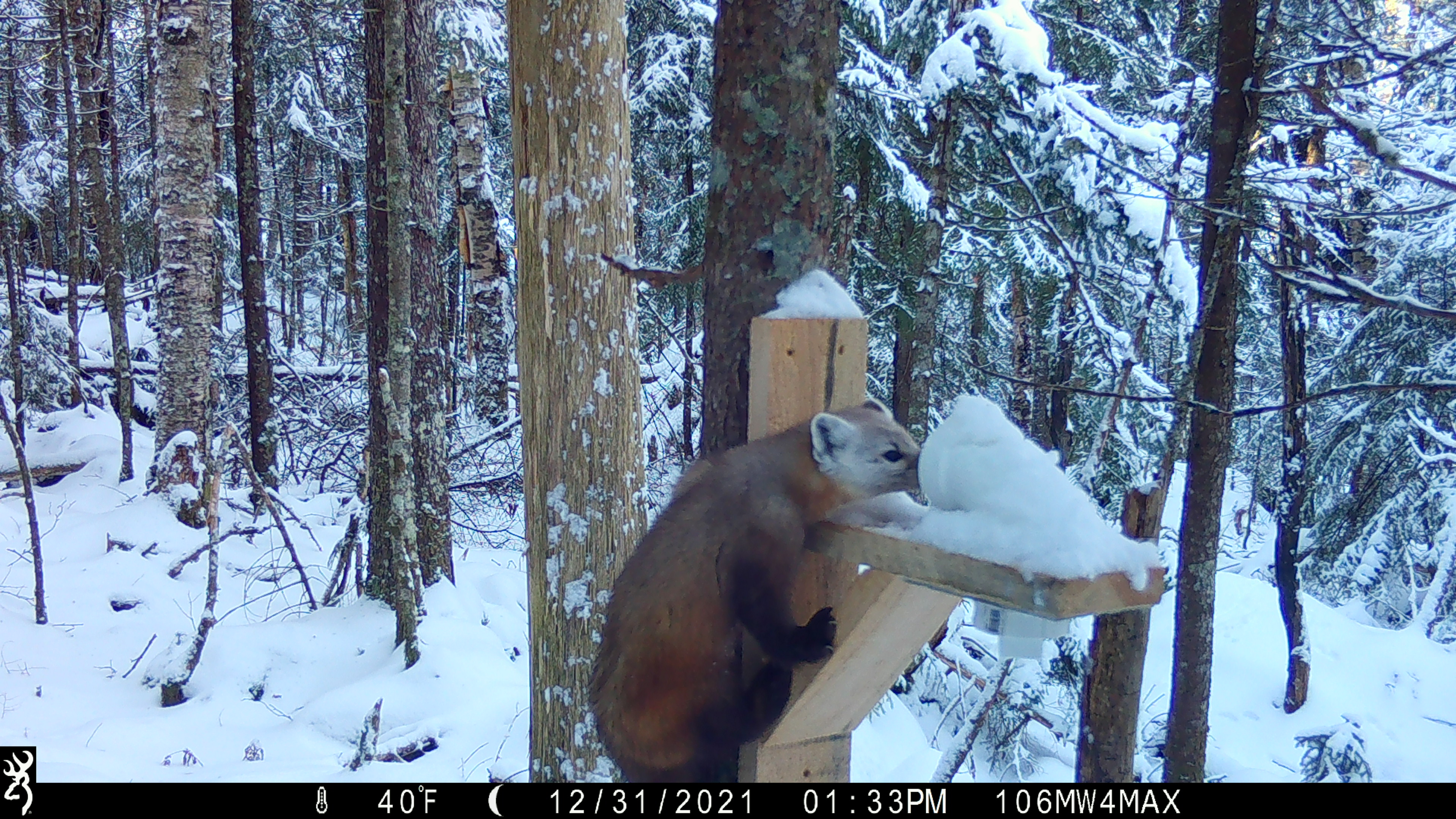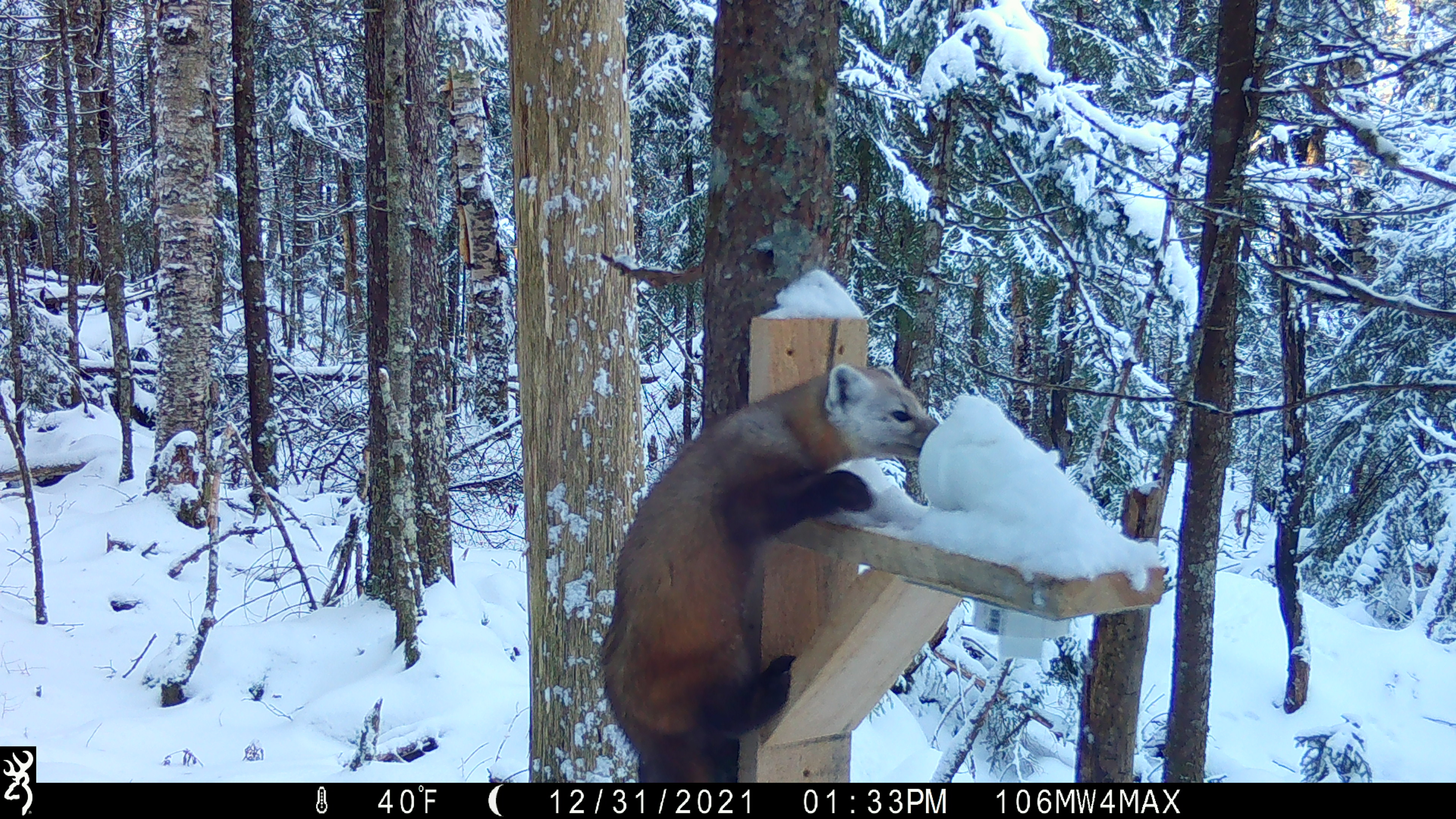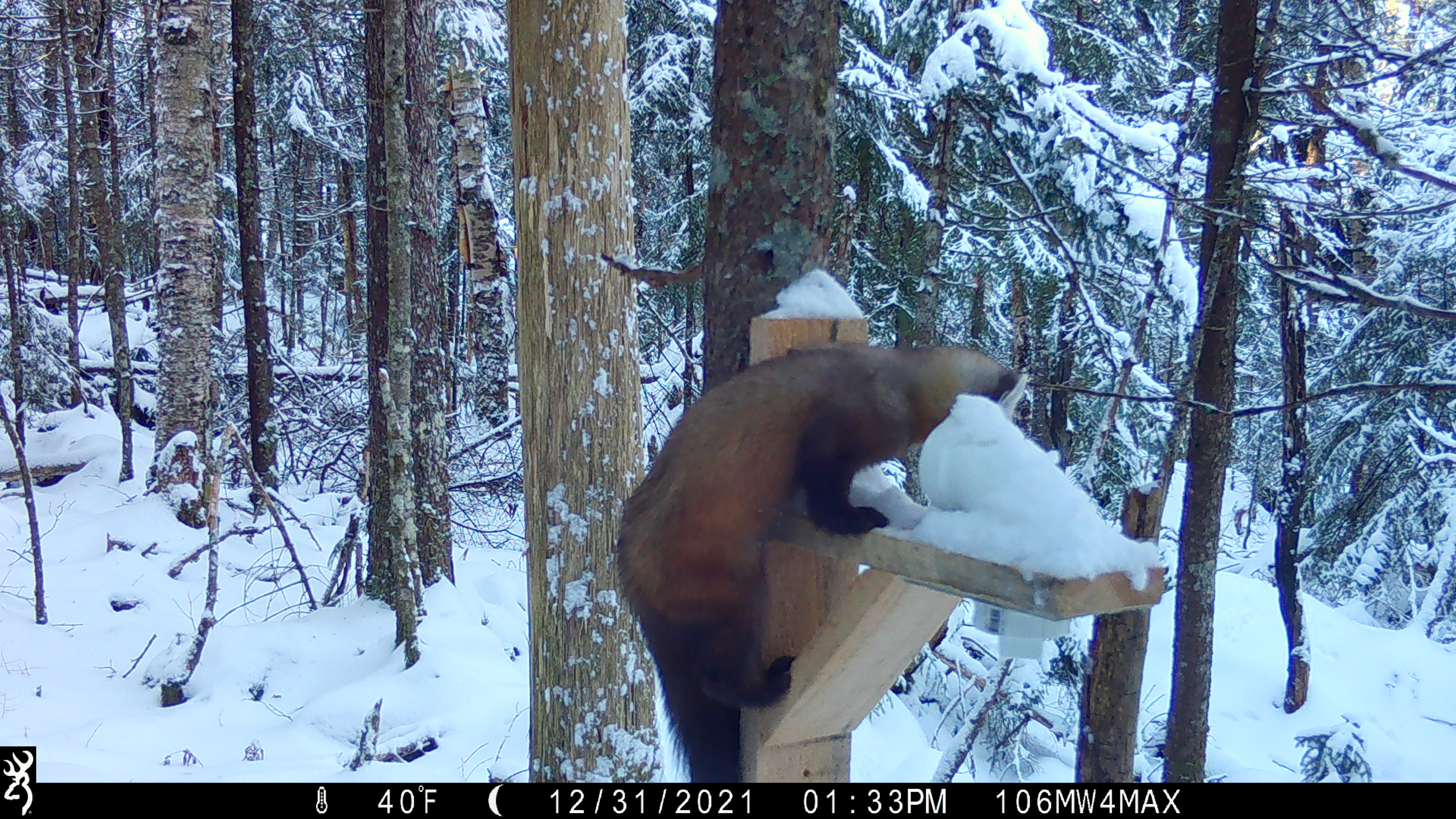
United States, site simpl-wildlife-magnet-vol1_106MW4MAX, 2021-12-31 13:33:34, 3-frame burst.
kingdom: Animalia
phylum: Chordata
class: Mammalia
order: Carnivora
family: Mustelidae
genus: Martes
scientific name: Martes americana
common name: american marten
American marten (Martes americana).